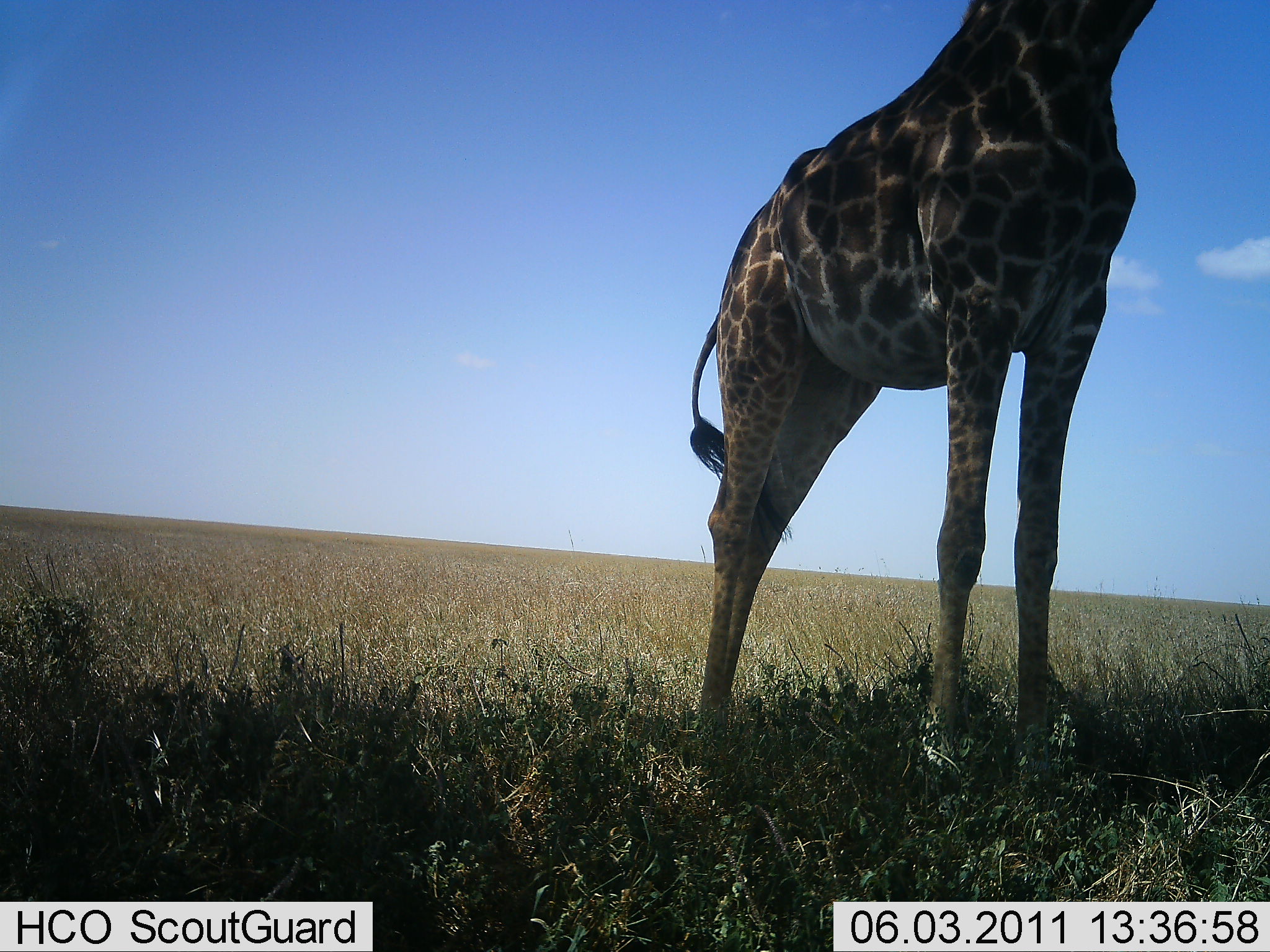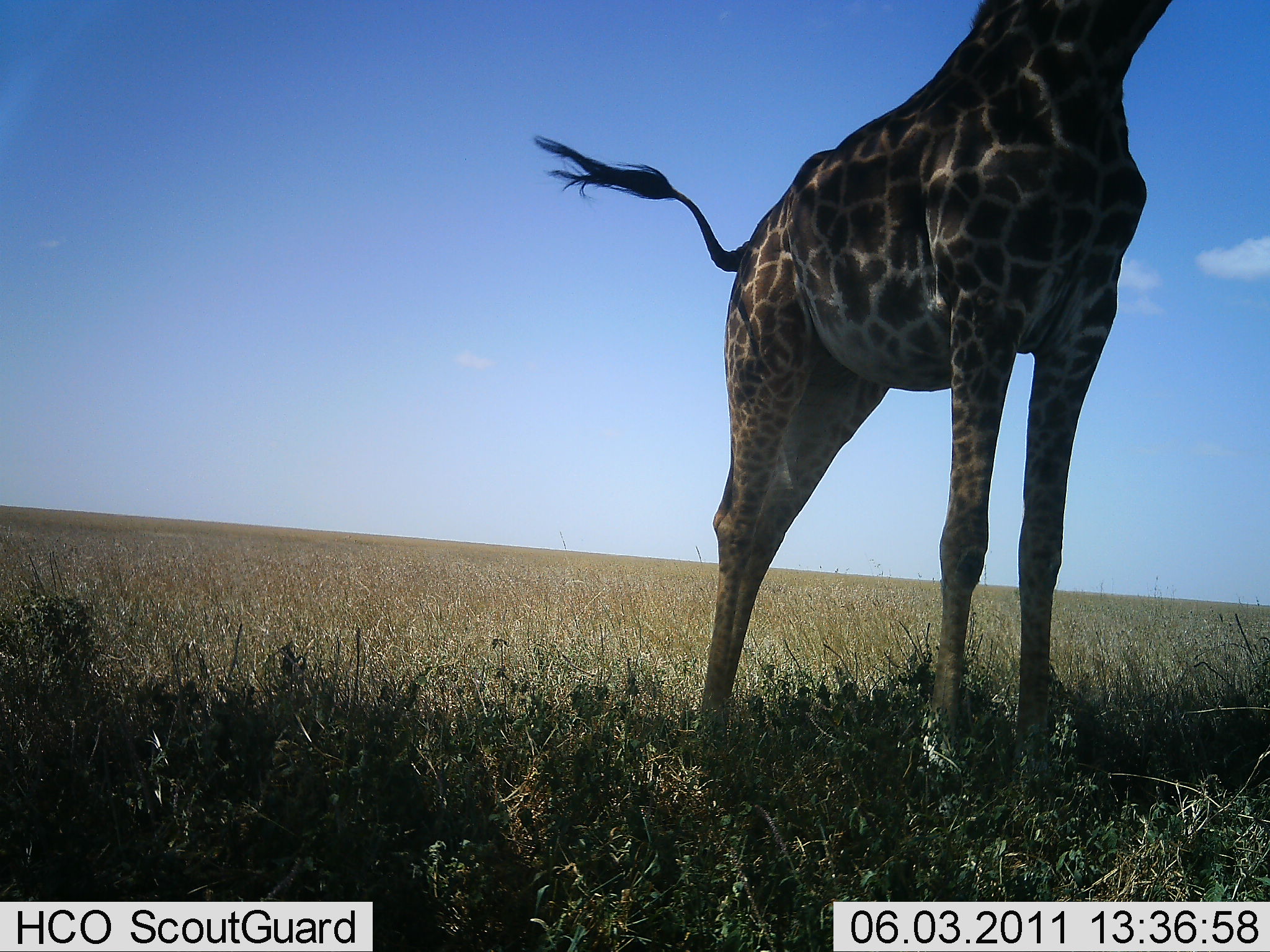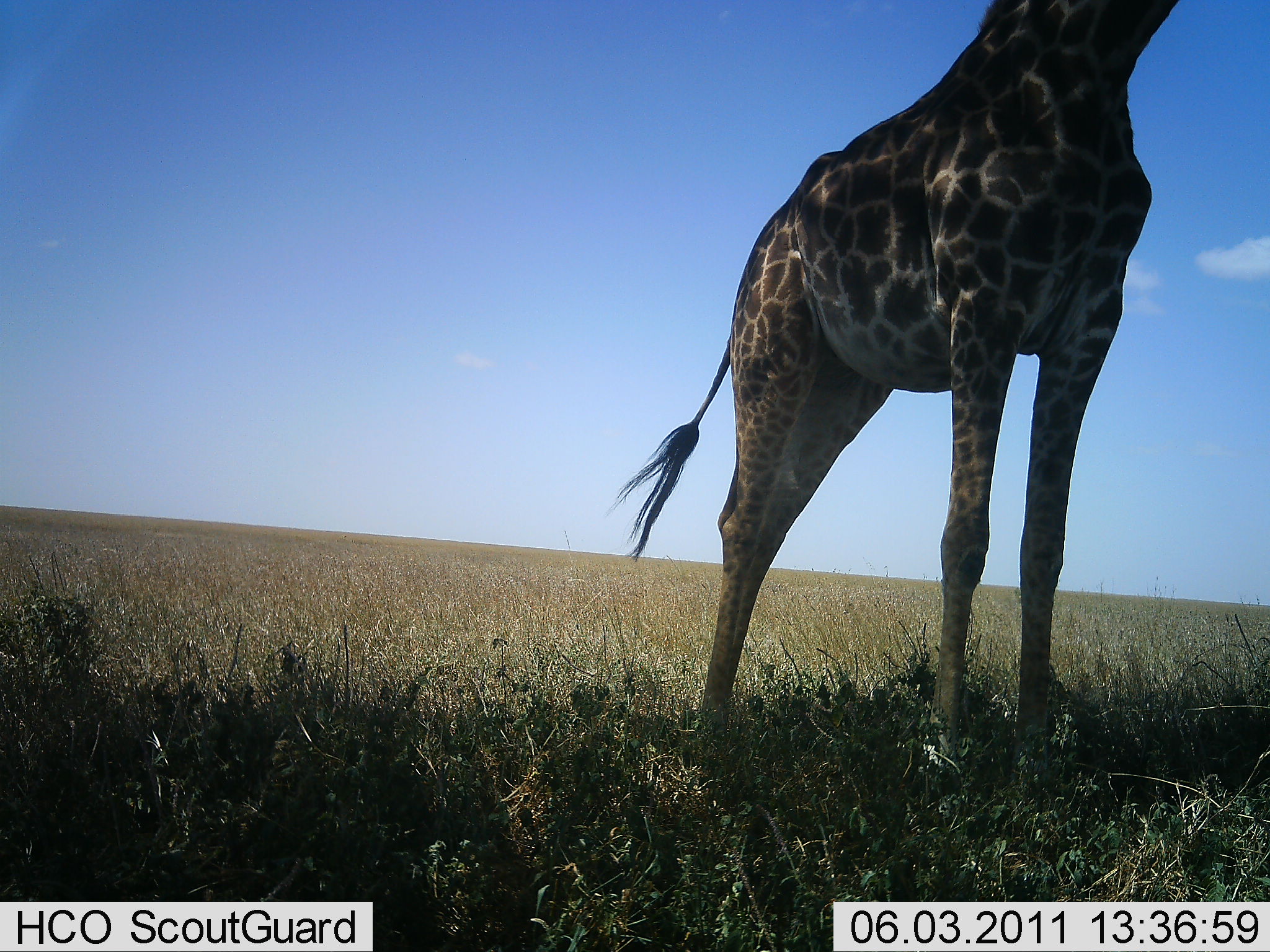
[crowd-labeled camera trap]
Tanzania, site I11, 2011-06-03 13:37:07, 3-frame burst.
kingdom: Animalia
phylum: Chordata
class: Mammalia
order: Artiodactyla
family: Giraffidae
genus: Giraffa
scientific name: Giraffa camelopardalis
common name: giraffe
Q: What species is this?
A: Giraffe (Giraffa camelopardalis).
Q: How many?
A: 1.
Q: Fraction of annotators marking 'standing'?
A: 100%.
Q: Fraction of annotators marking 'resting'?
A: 0%.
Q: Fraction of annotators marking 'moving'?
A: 0%.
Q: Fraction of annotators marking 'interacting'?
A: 0%.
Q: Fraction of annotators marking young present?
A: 0%.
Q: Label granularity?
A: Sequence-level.